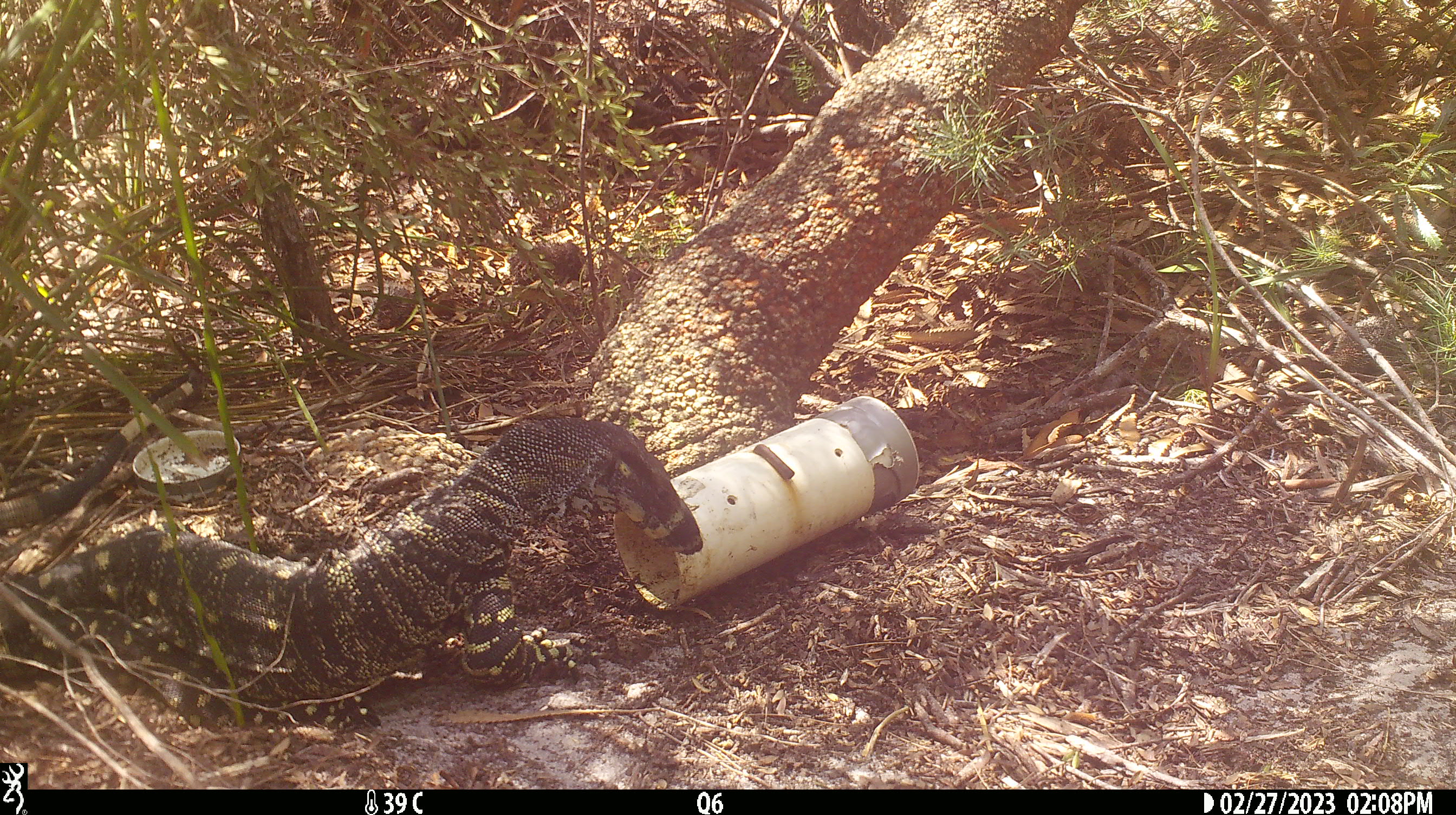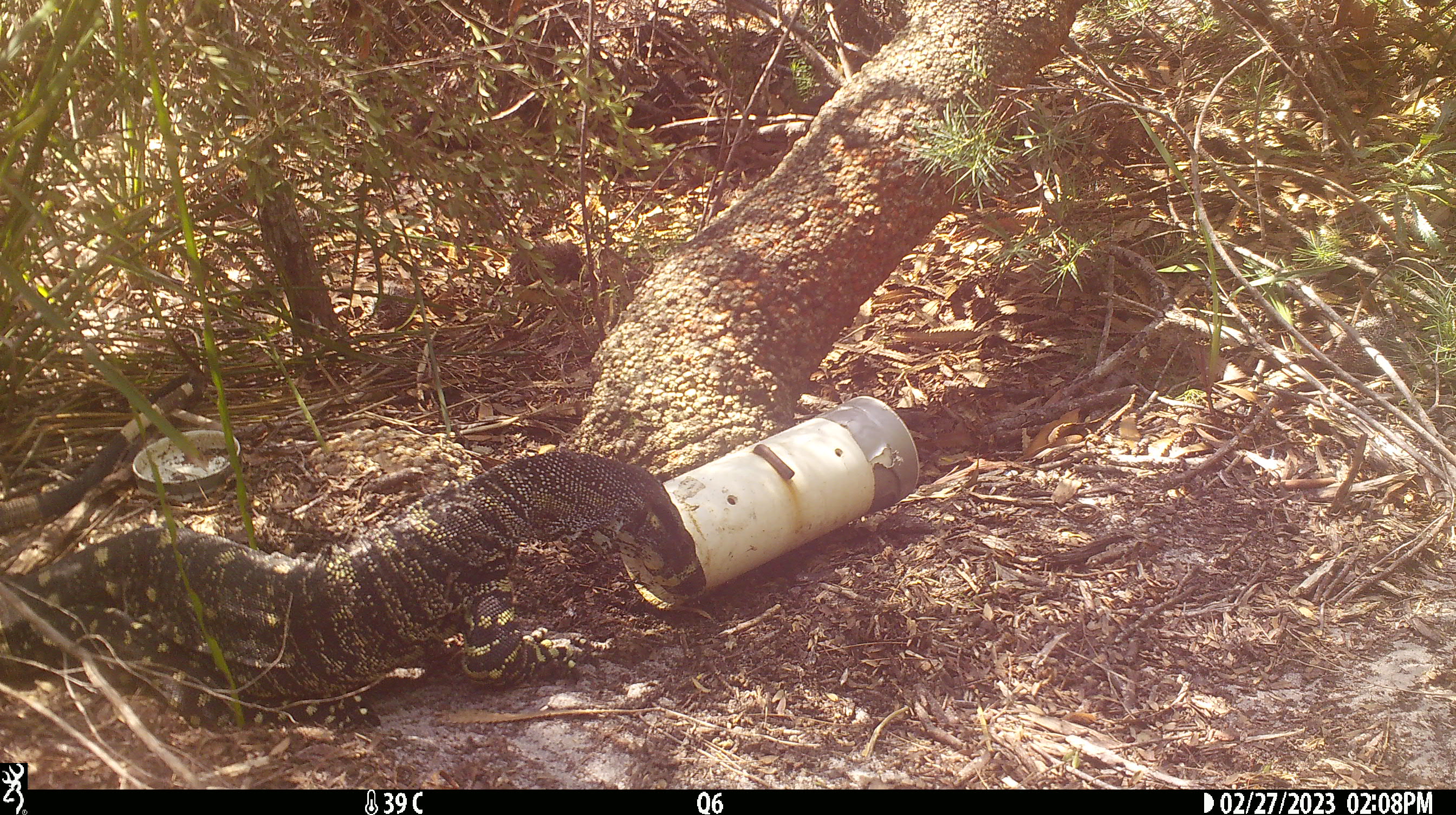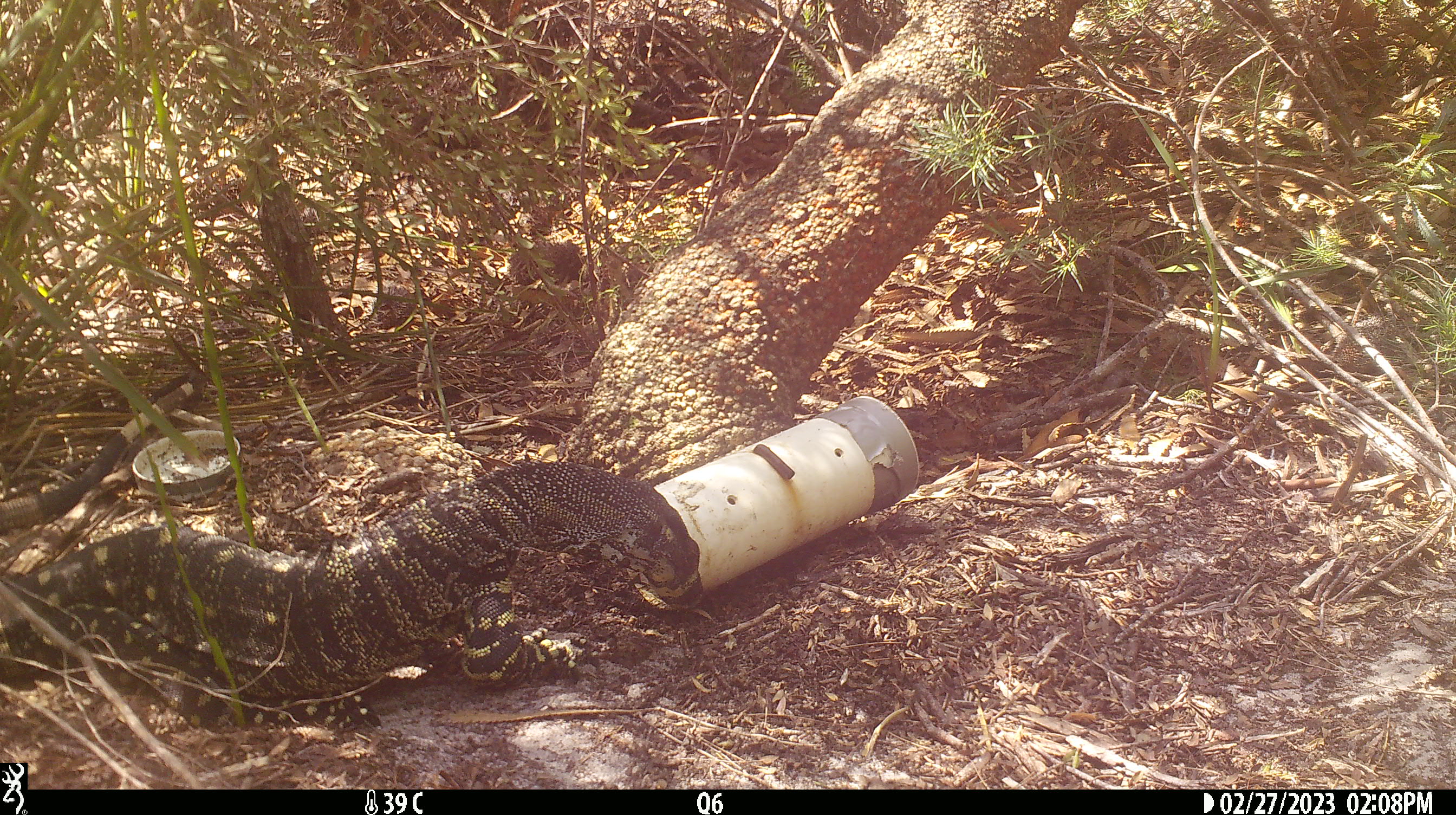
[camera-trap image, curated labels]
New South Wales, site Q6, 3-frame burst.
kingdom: Animalia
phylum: Chordata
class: Reptilia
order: Squamata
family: Varanidae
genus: Varanus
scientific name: Varanus varius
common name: lace monitor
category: goanna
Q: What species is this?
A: Goanna (lace monitor) (Varanus varius).